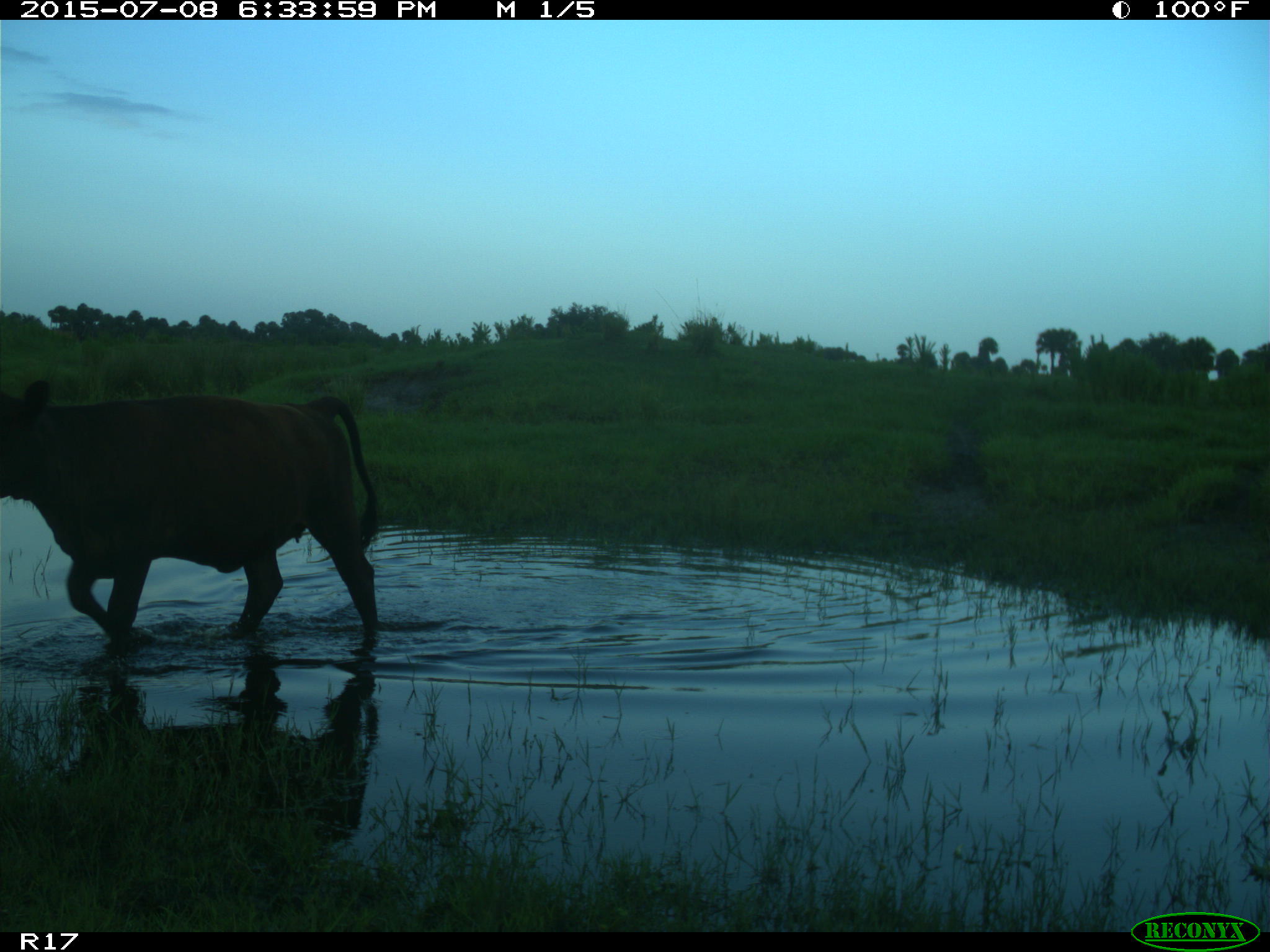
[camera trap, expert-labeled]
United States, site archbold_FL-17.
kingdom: Animalia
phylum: Chordata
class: Mammalia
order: Artiodactyla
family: Bovidae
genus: Bos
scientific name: Bos taurus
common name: domestic cow